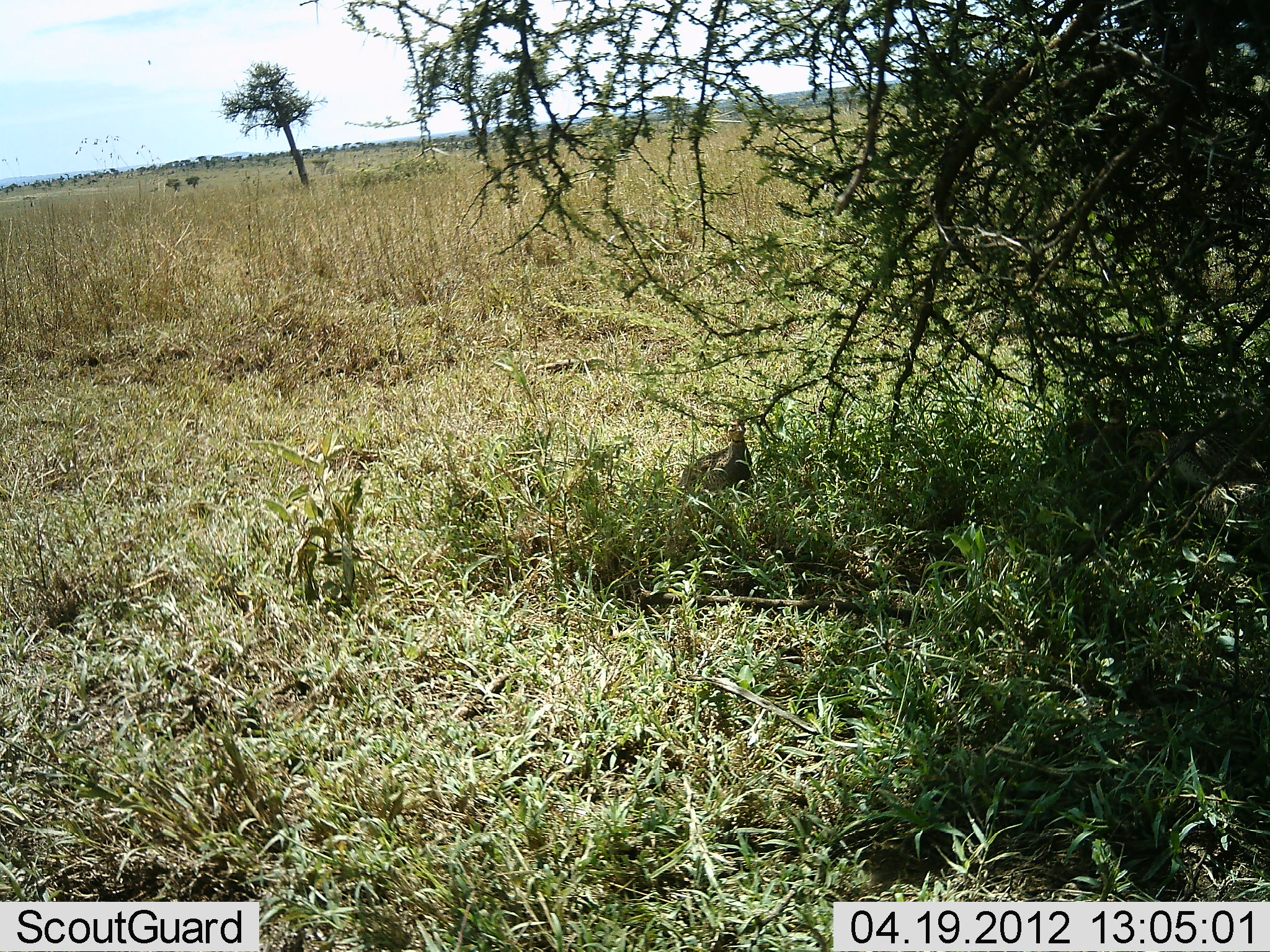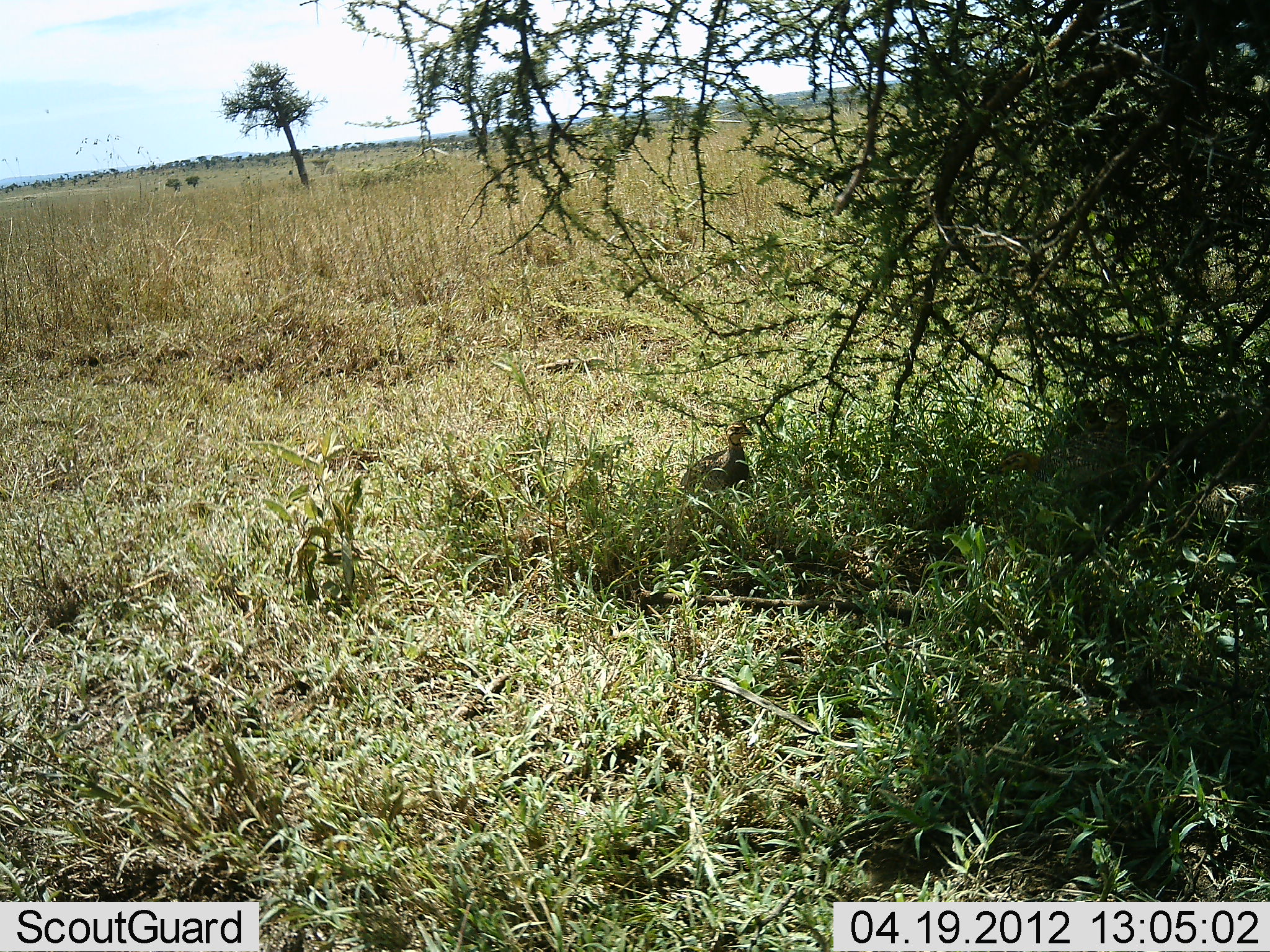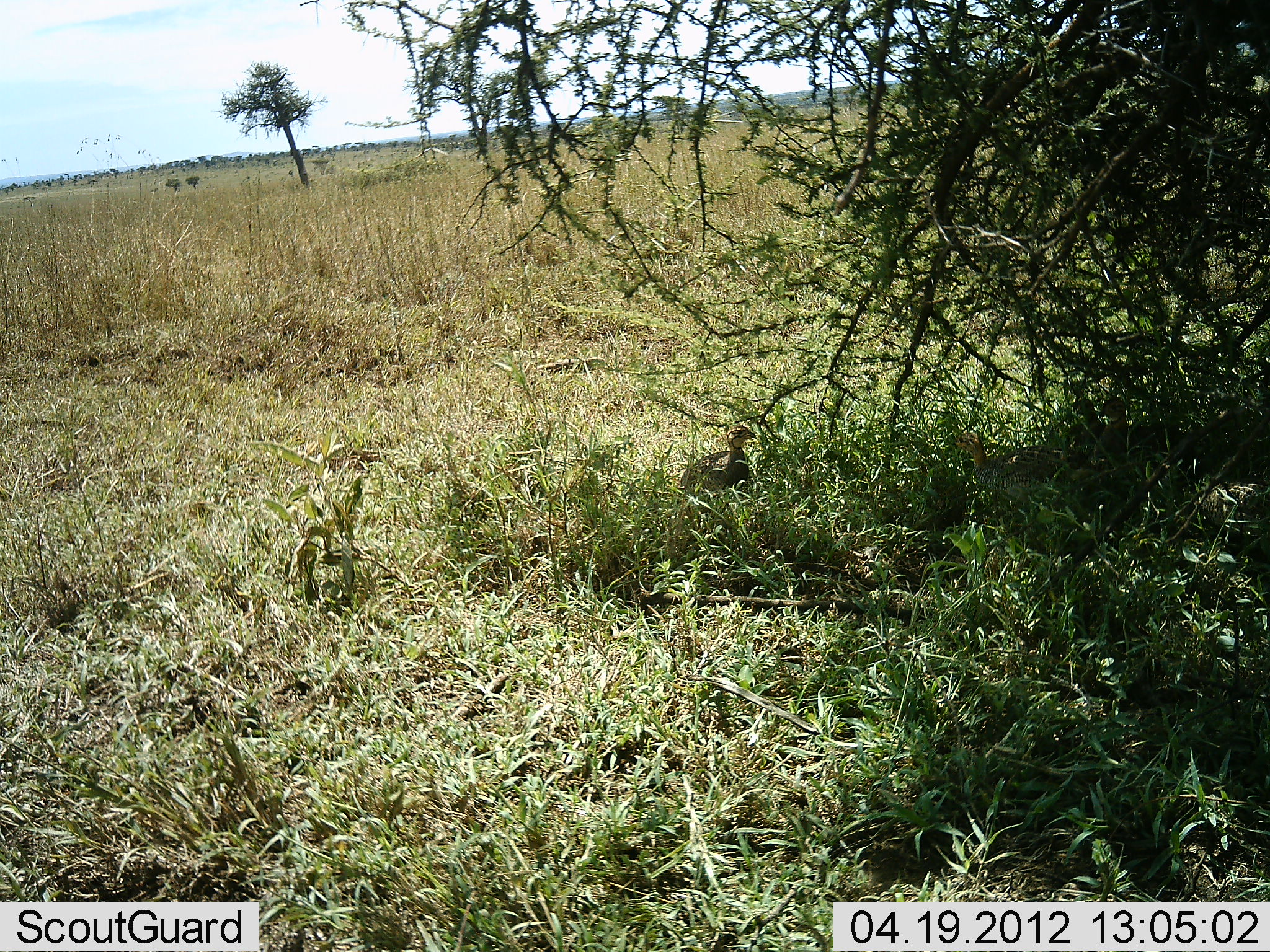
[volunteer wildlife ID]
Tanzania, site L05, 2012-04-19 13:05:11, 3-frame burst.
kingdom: Animalia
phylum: Chordata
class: Aves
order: Galliformes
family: Numididae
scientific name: Numididae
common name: guinea fowl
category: guineafowl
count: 4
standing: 56%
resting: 25%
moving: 50%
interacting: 0%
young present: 6%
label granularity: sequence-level